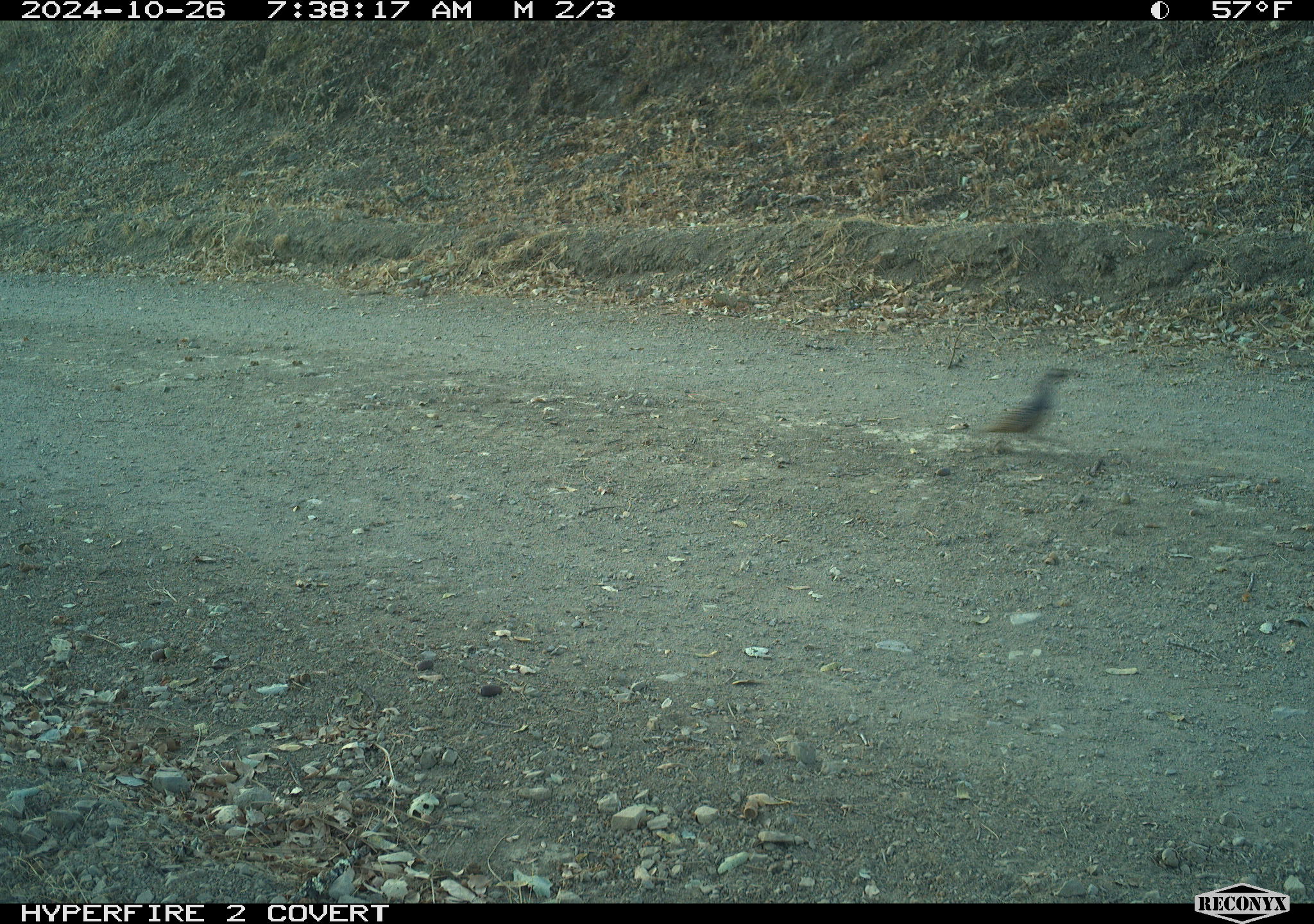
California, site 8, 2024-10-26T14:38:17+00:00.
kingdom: Animalia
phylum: Chordata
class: Aves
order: Galliformes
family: Odontophoridae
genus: Callipepla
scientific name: Callipepla californica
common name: california quail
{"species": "california quail (Callipepla californica)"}